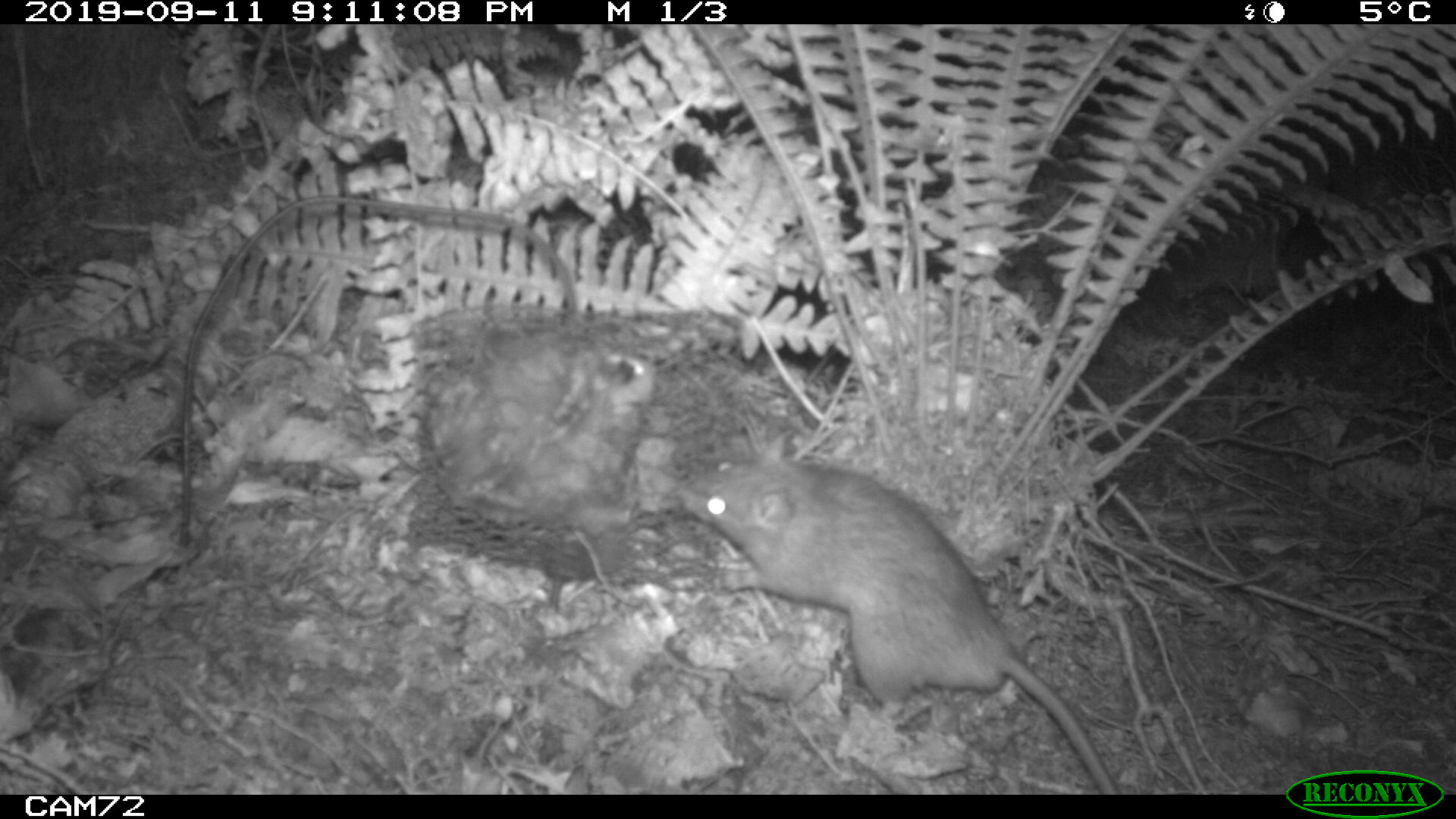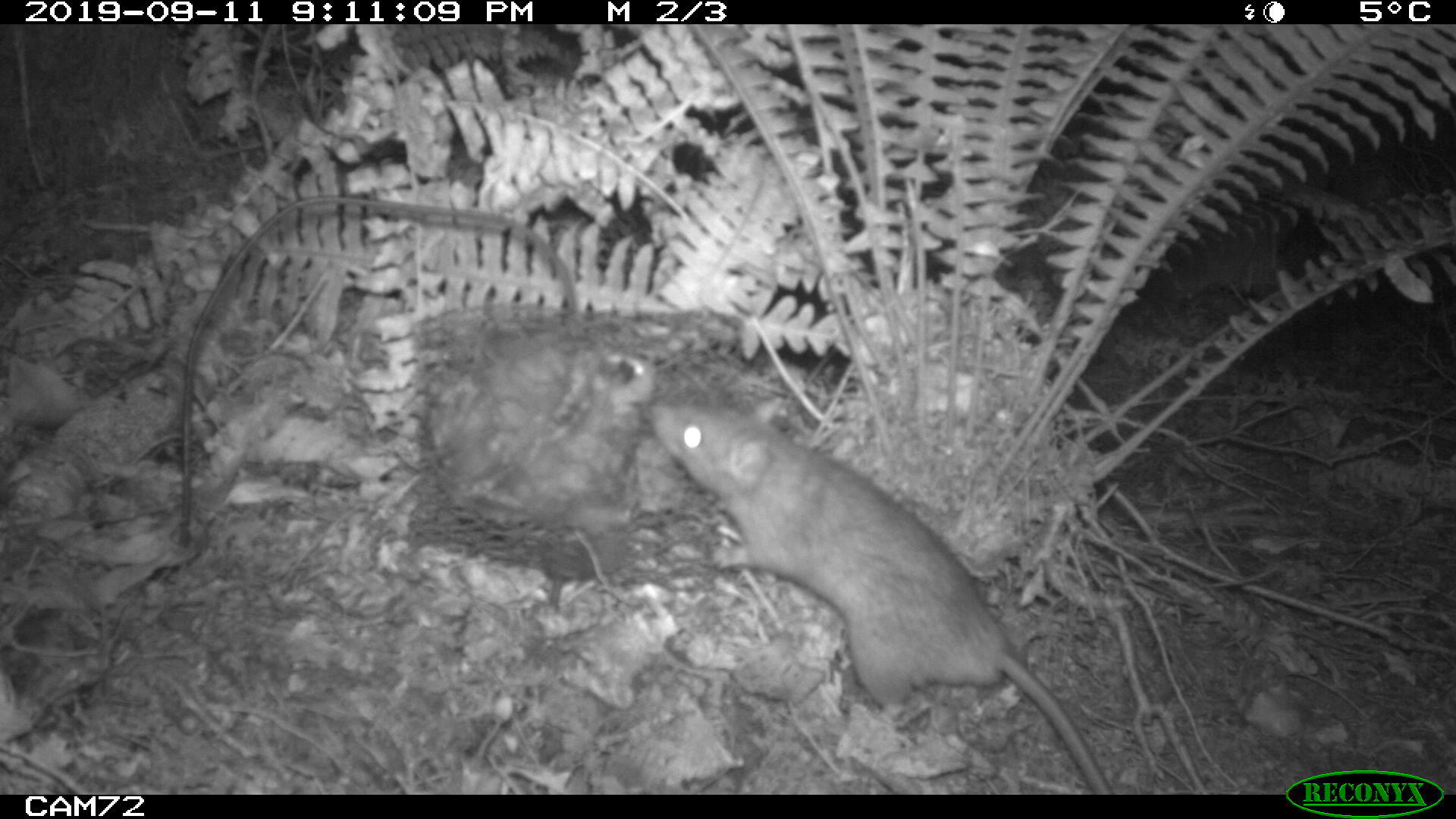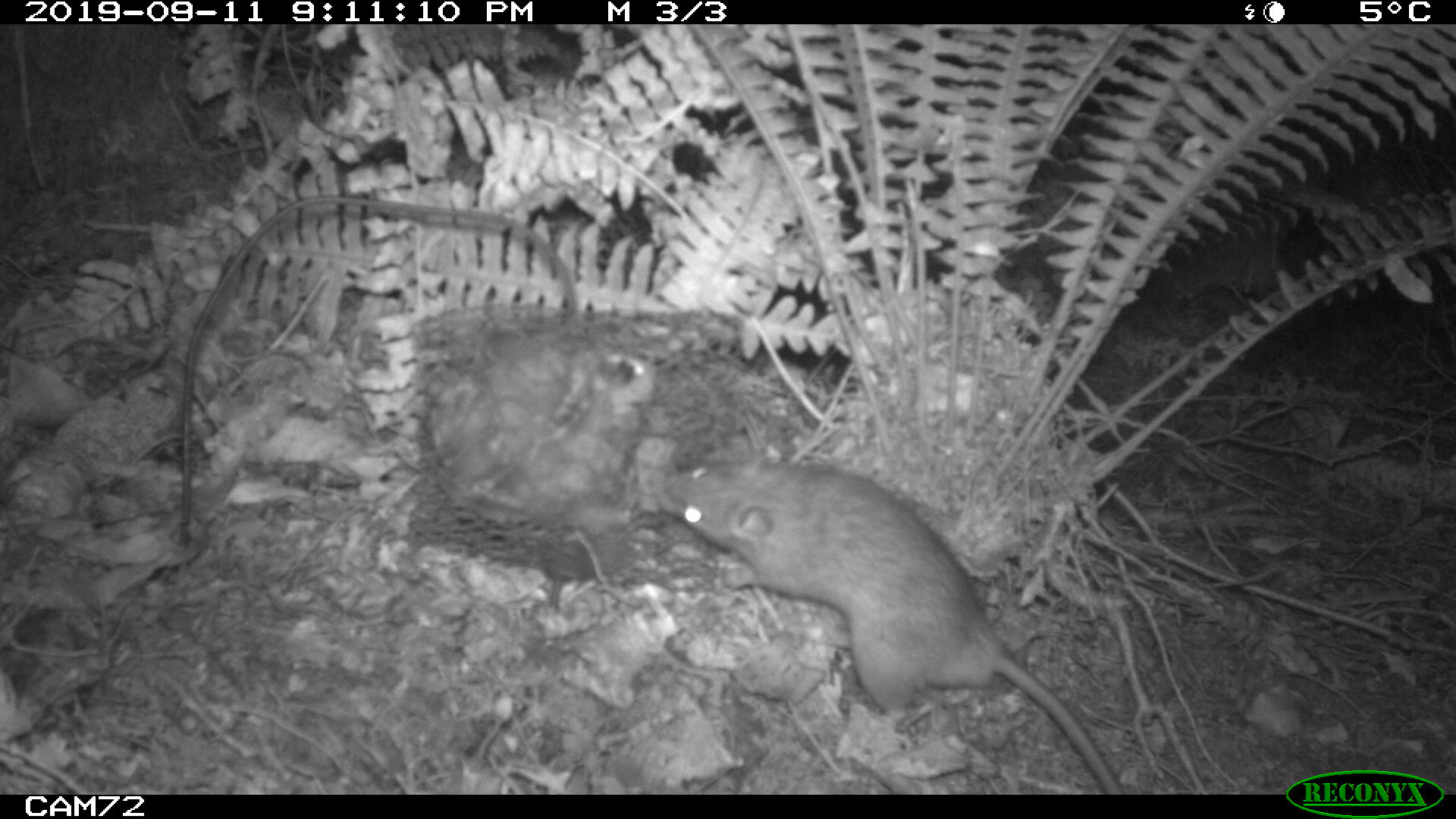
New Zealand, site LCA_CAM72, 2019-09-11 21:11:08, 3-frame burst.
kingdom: Animalia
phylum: Chordata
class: Mammalia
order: Rodentia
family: Muridae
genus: Rattus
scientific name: Rattus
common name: rat